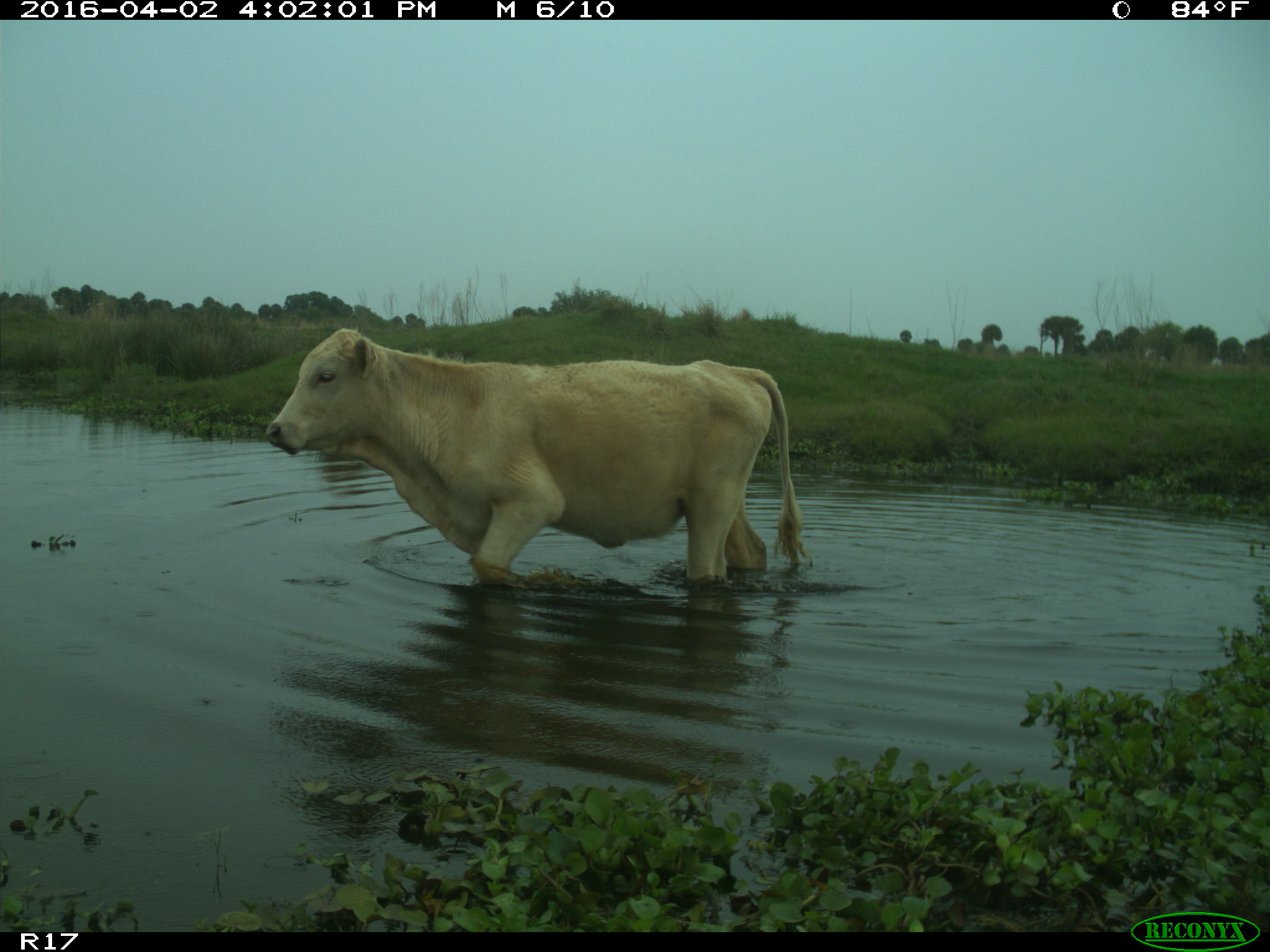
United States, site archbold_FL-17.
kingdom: Animalia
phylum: Chordata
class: Mammalia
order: Artiodactyla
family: Bovidae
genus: Bos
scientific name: Bos taurus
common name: domestic cow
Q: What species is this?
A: Bos taurus (domestic cow).